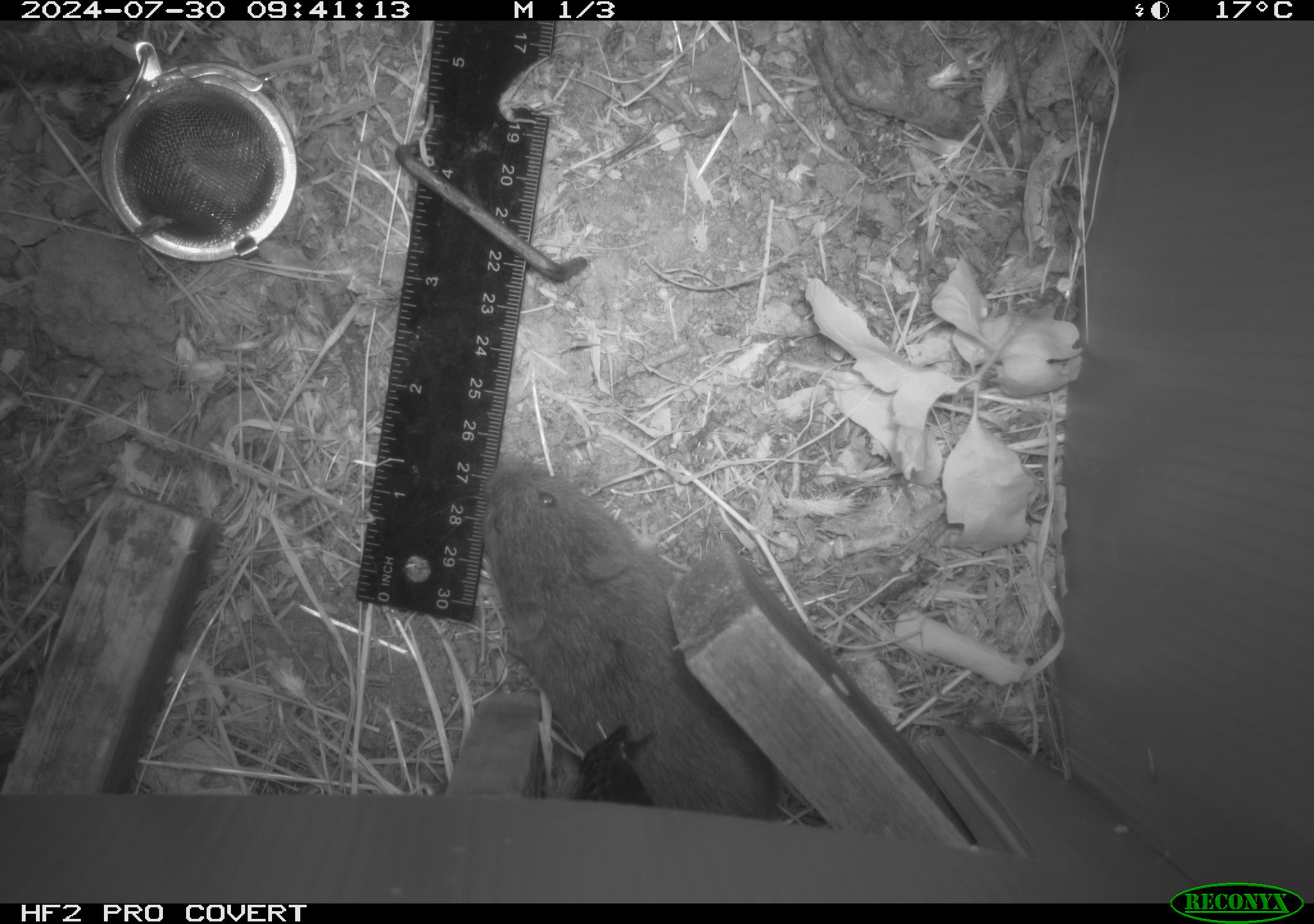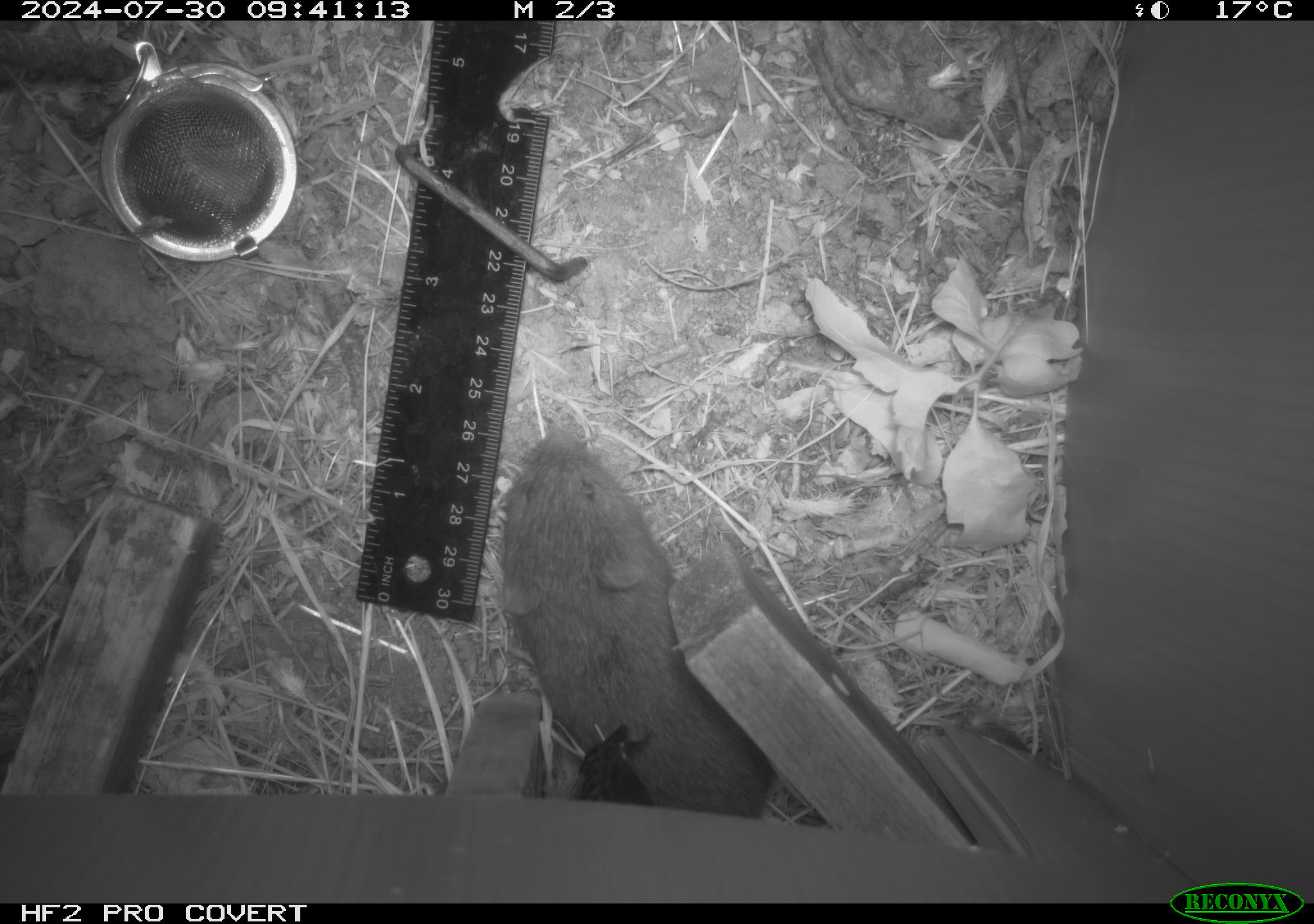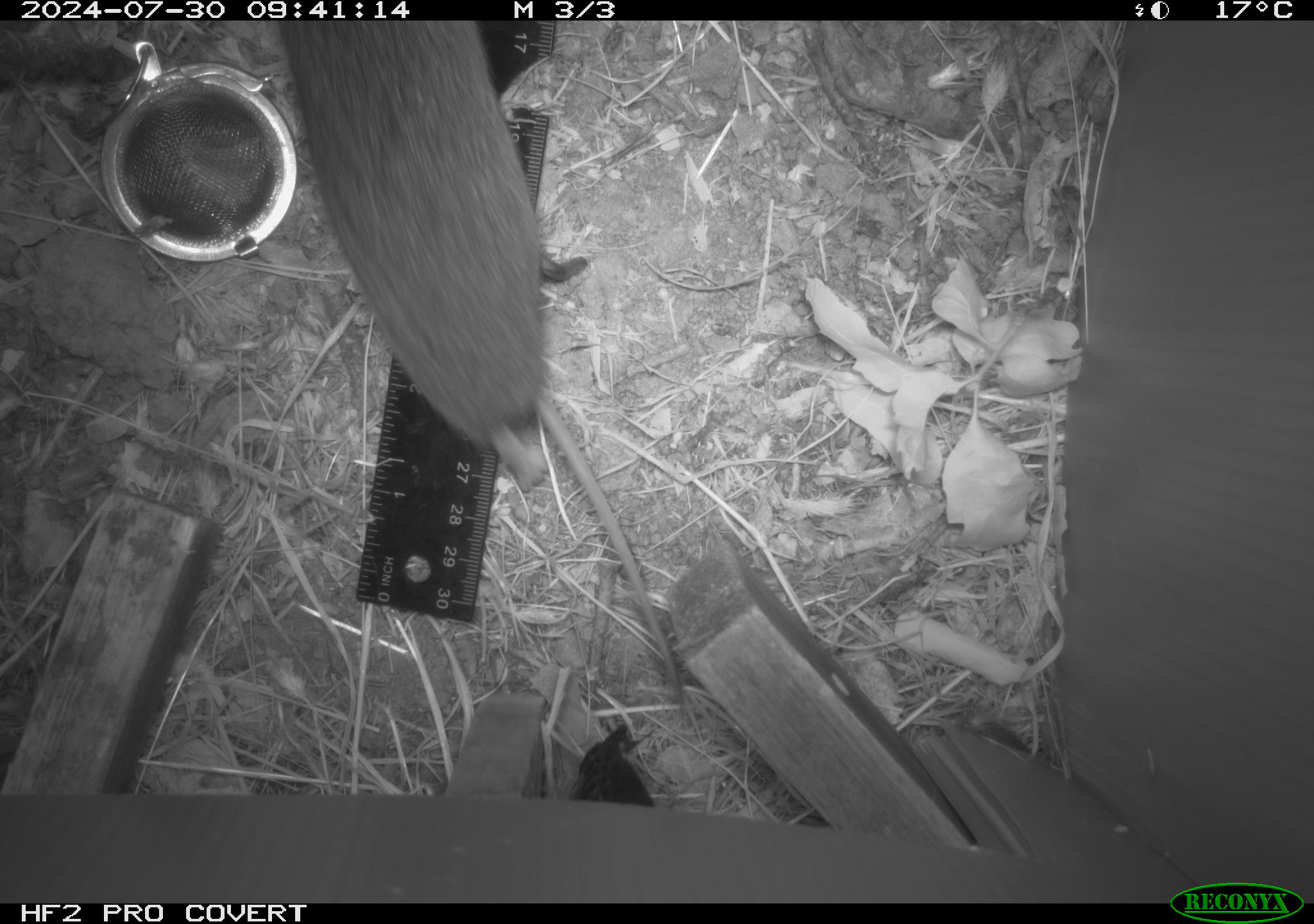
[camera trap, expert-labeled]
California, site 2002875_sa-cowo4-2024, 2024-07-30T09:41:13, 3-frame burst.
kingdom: Animalia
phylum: Chordata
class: Mammalia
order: Rodentia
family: Cricetidae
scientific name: Arvicolinae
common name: voles, lemmings, and muskrats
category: arvicolinae subfamily